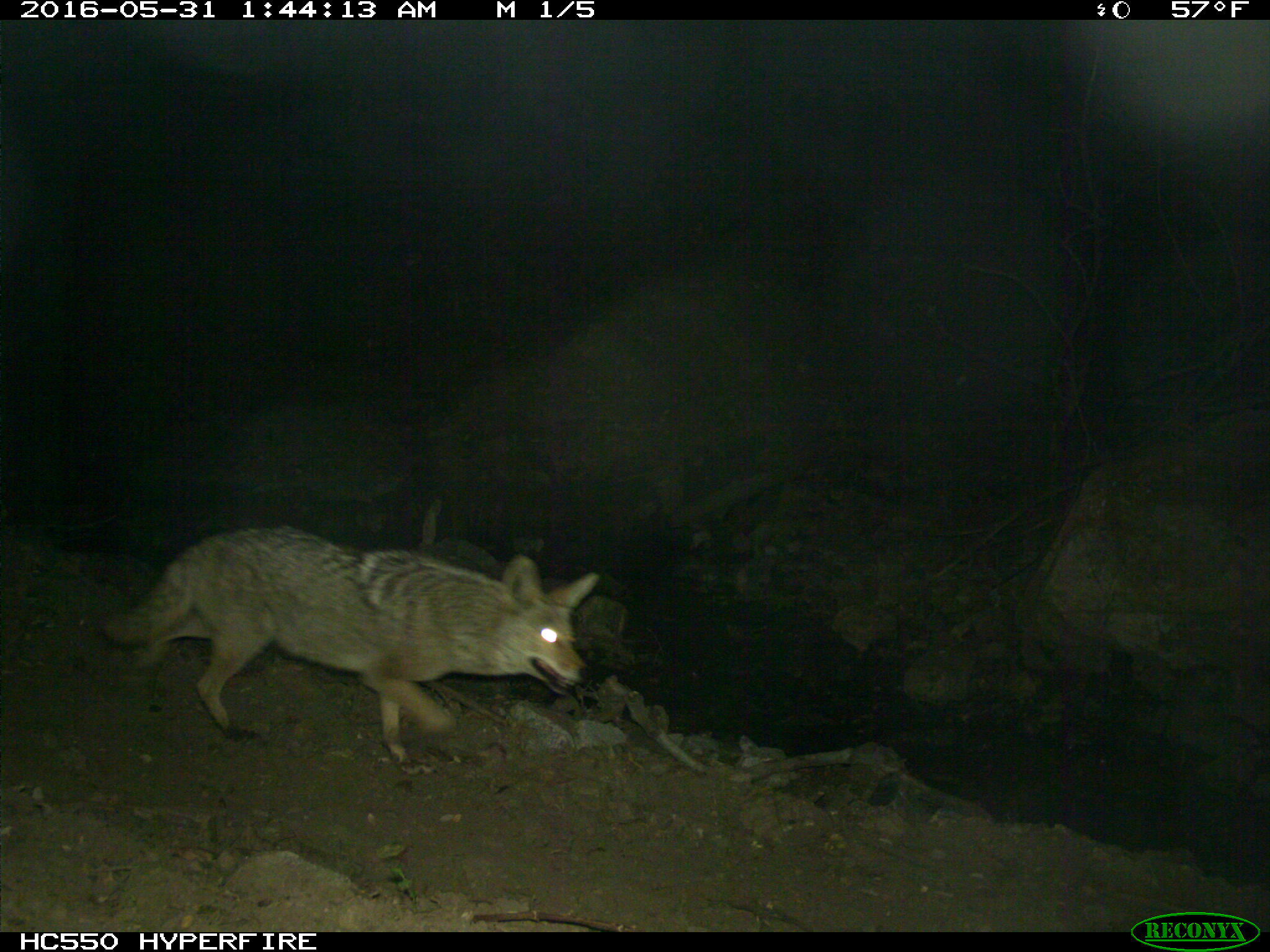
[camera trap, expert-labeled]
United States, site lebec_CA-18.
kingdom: Animalia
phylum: Chordata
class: Mammalia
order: Carnivora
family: Canidae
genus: Canis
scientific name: Canis latrans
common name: coyote